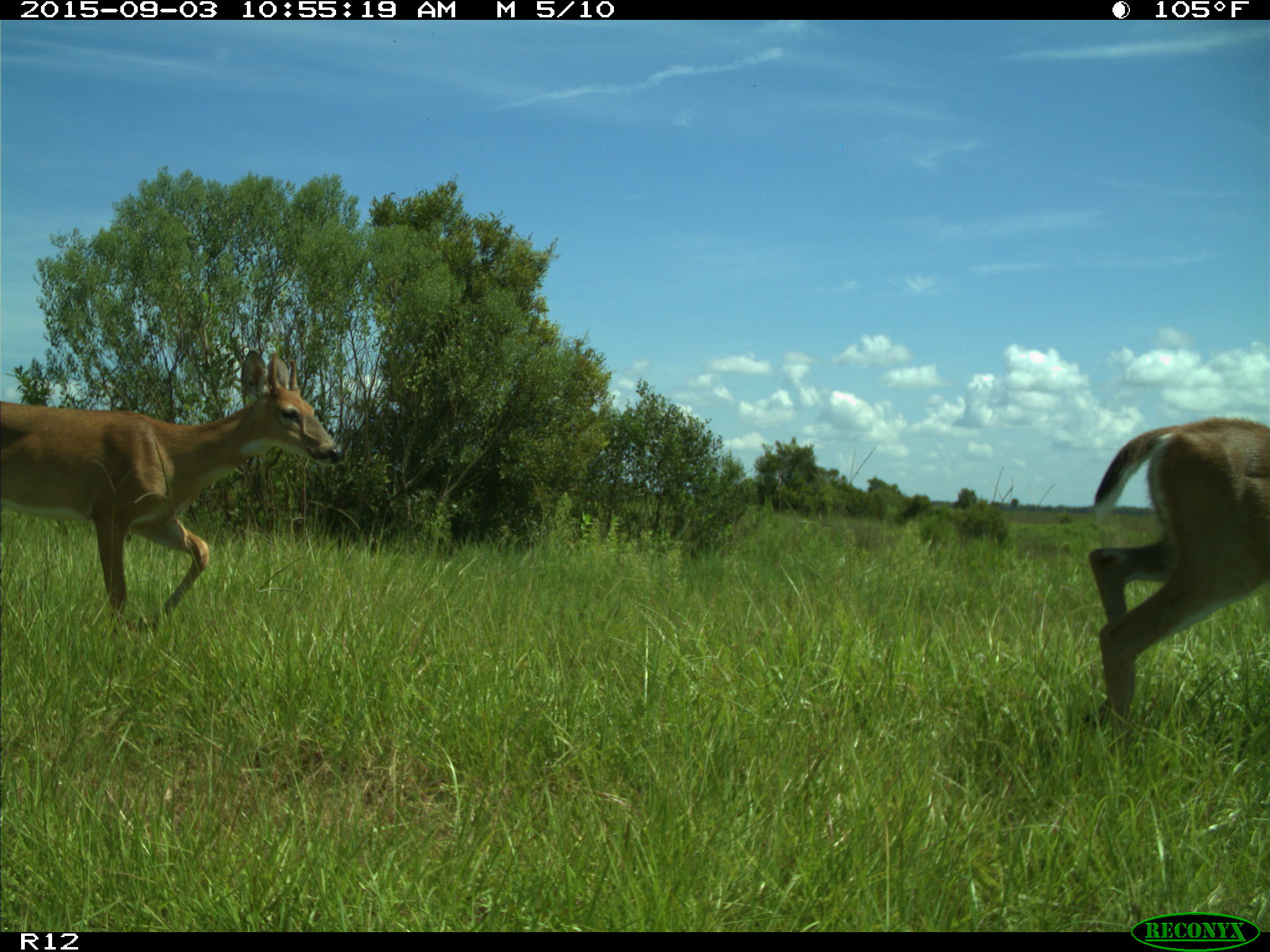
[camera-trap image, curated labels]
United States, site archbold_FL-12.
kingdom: Animalia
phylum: Chordata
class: Mammalia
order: Artiodactyla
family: Cervidae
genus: Odocoileus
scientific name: Odocoileus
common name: deer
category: unidentified deer